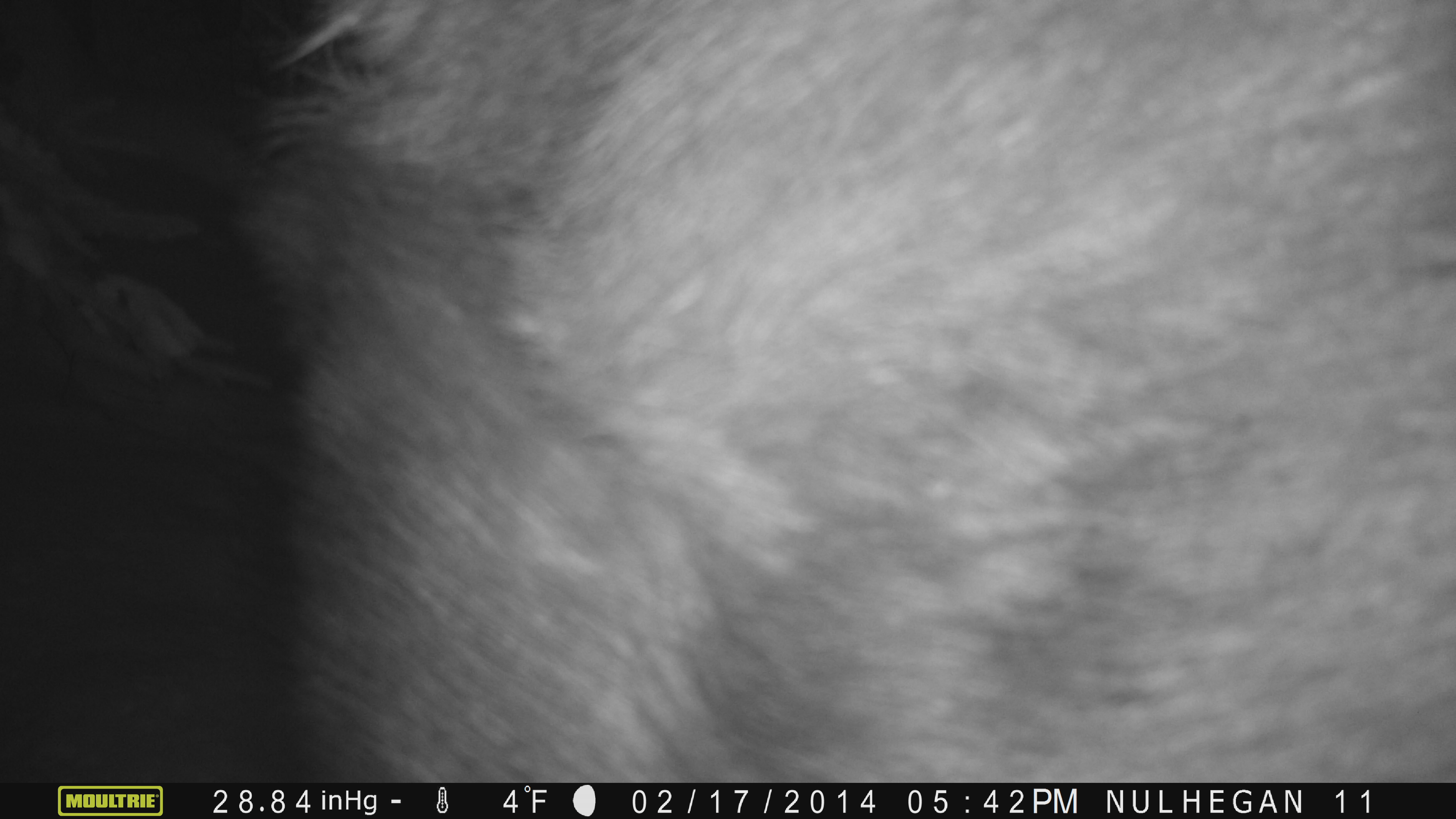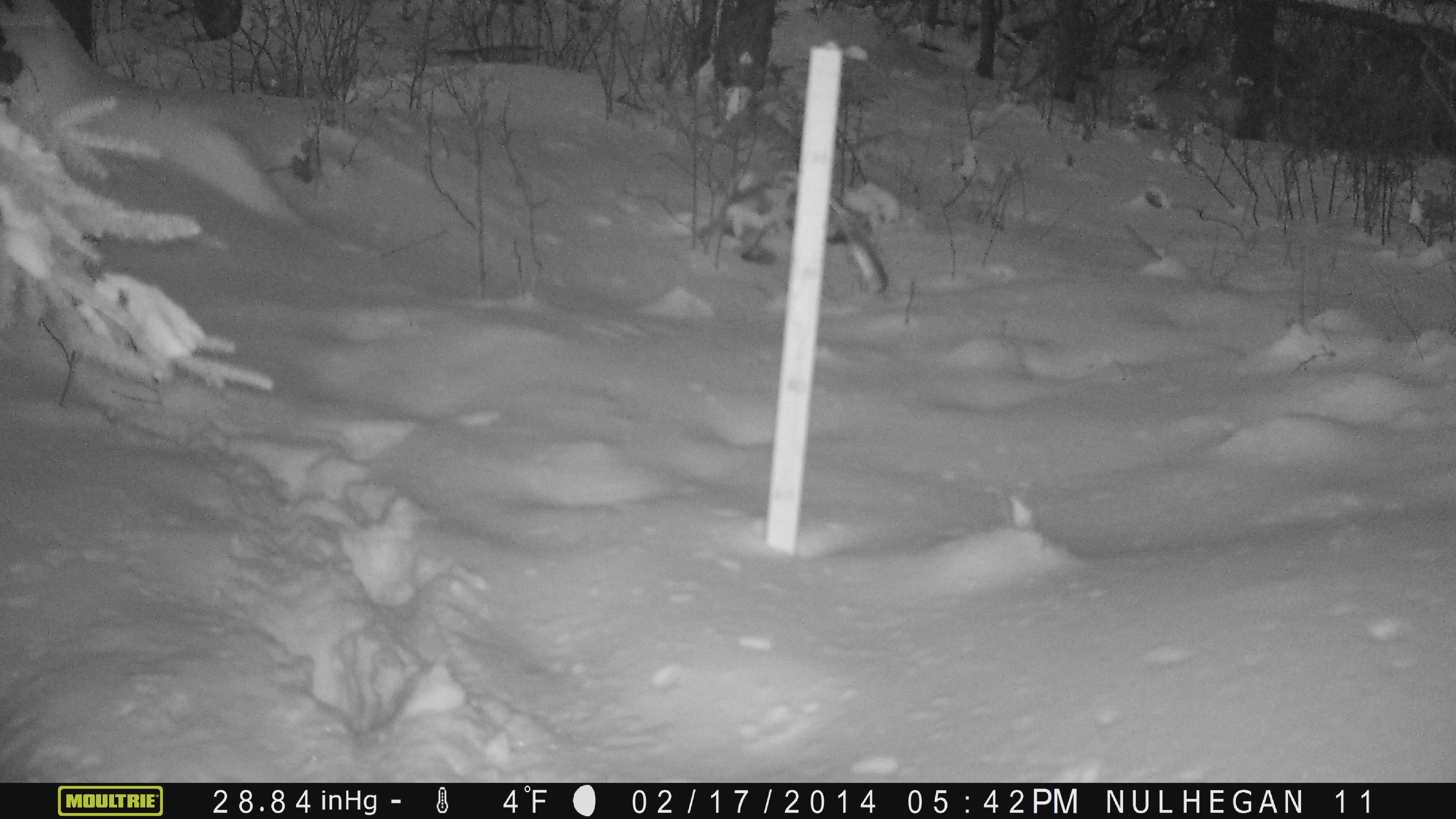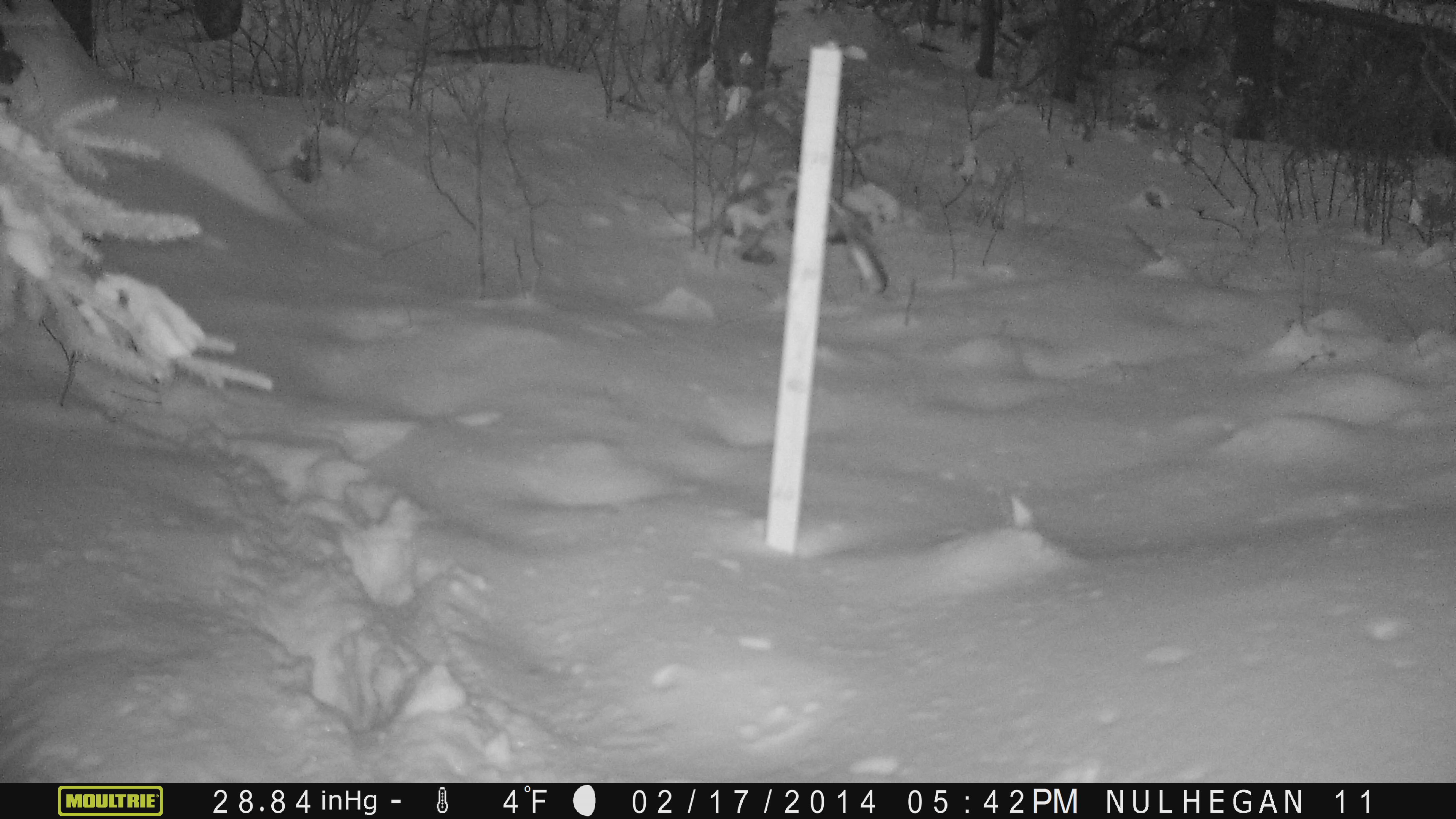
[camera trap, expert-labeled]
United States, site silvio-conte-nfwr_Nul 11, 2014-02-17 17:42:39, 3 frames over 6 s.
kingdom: Animalia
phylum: Chordata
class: Mammalia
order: Artiodactyla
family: Cervidae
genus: Alces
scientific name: Alces alces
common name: moose